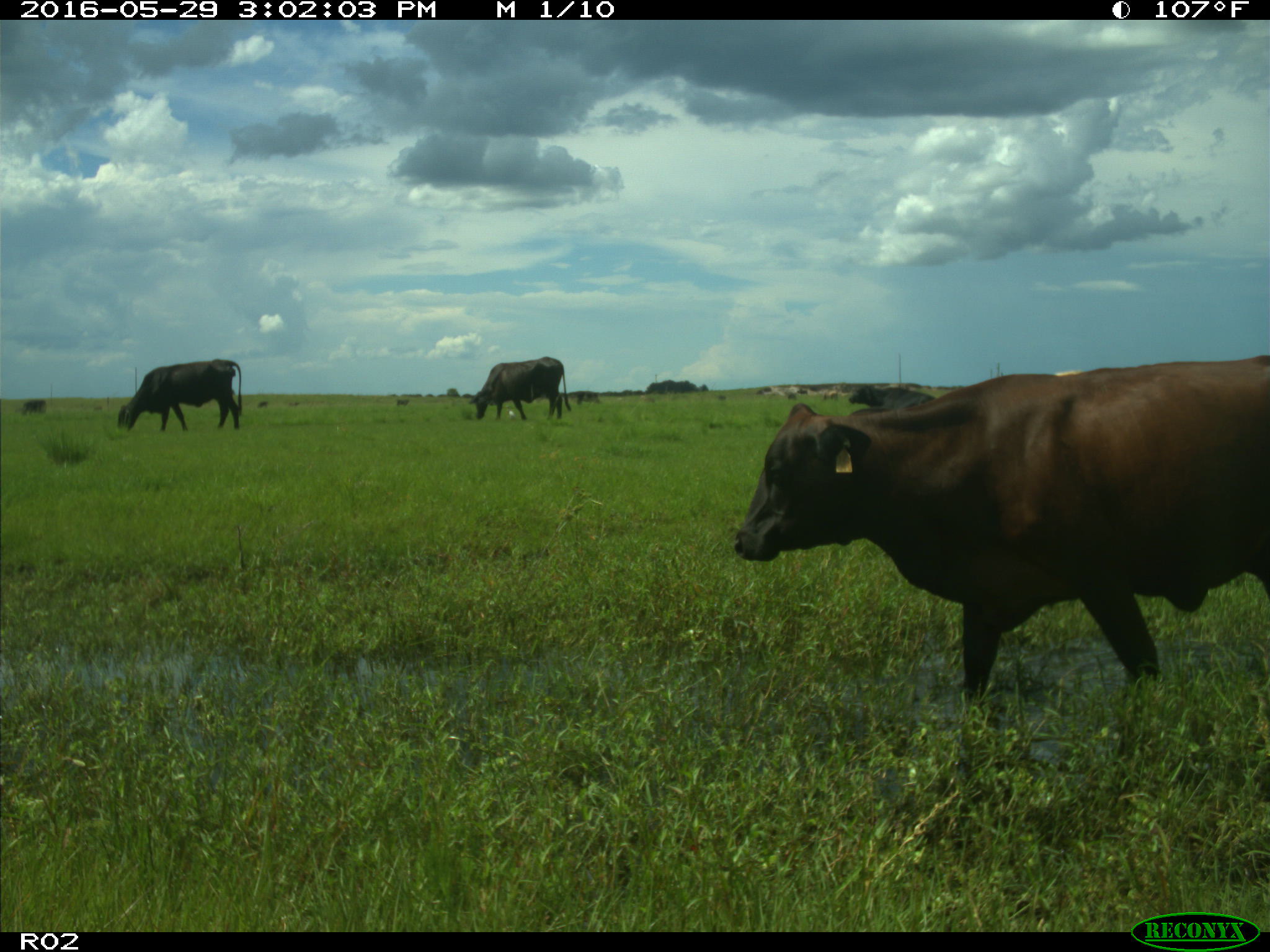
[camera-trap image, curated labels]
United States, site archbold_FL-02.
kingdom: Animalia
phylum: Chordata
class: Mammalia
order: Artiodactyla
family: Bovidae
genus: Bos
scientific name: Bos taurus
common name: domestic cow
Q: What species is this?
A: Bos taurus (domestic cow).